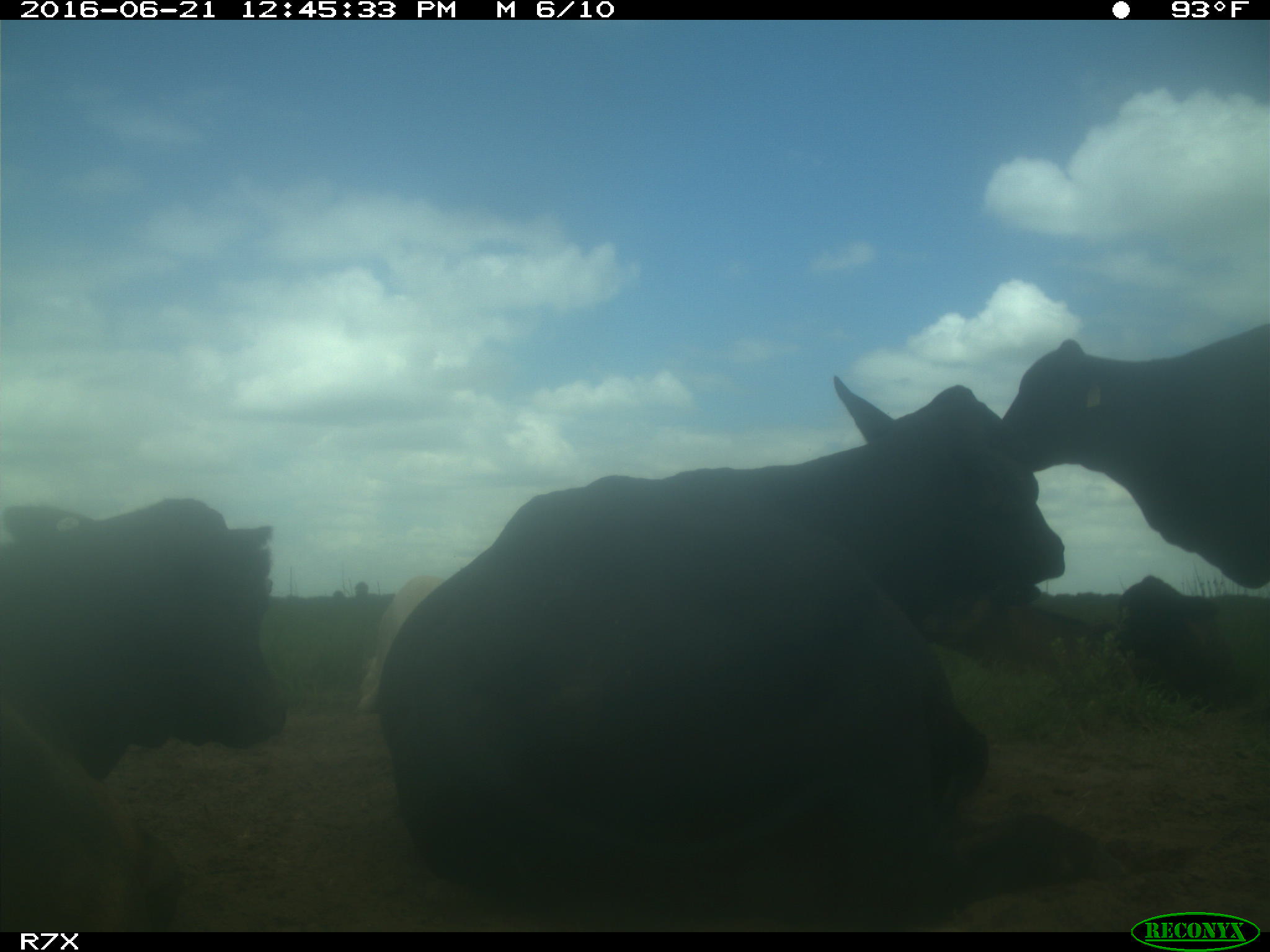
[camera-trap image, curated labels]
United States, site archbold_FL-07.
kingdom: Animalia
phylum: Chordata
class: Mammalia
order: Artiodactyla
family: Bovidae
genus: Bos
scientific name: Bos taurus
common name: domestic cow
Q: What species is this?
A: Bos taurus (domestic cow).